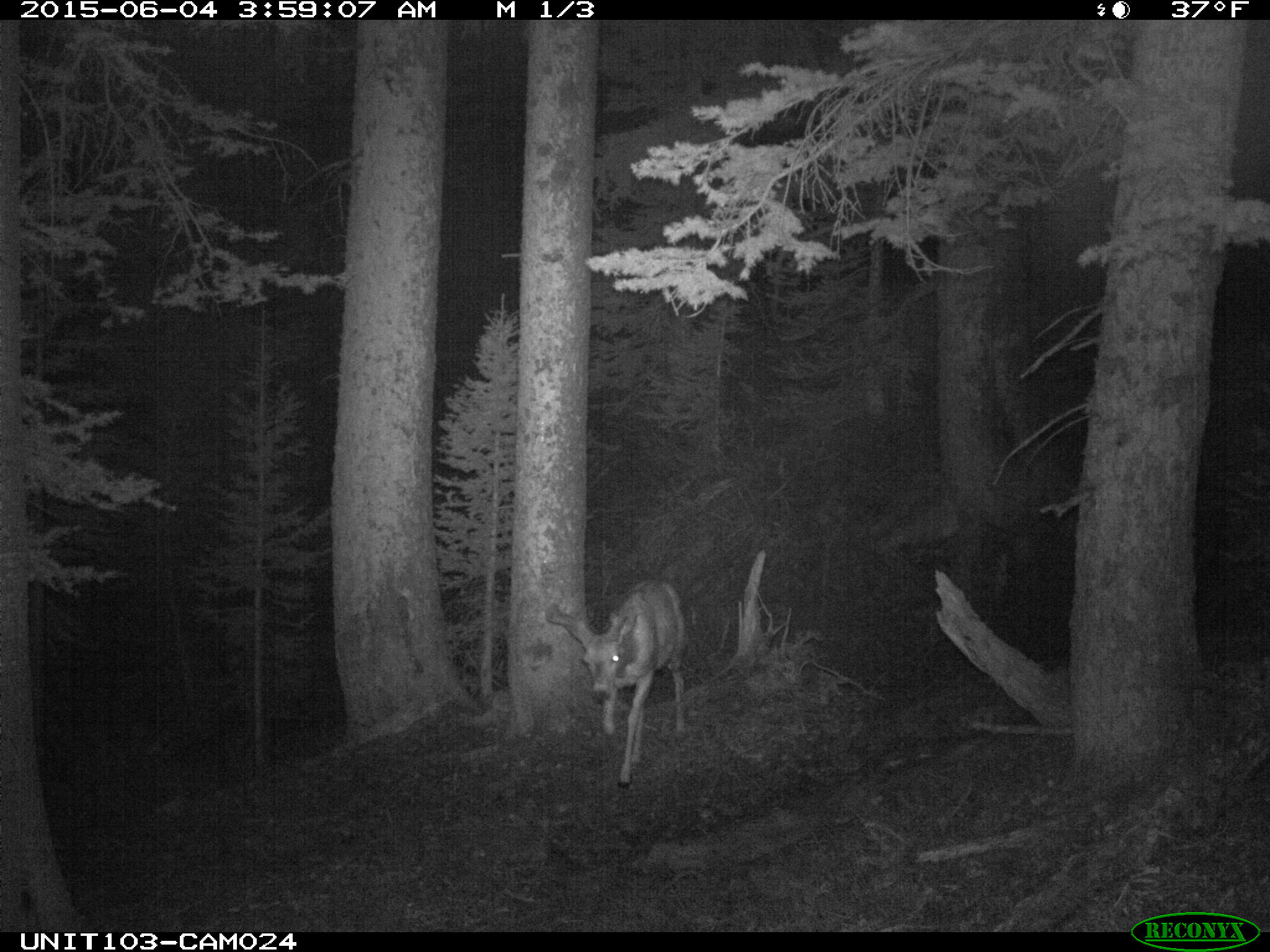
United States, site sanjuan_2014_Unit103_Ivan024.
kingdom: Animalia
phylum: Chordata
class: Mammalia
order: Artiodactyla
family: Cervidae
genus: Odocoileus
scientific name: Odocoileus hemionus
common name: mule deer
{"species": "Odocoileus hemionus (mule deer)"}